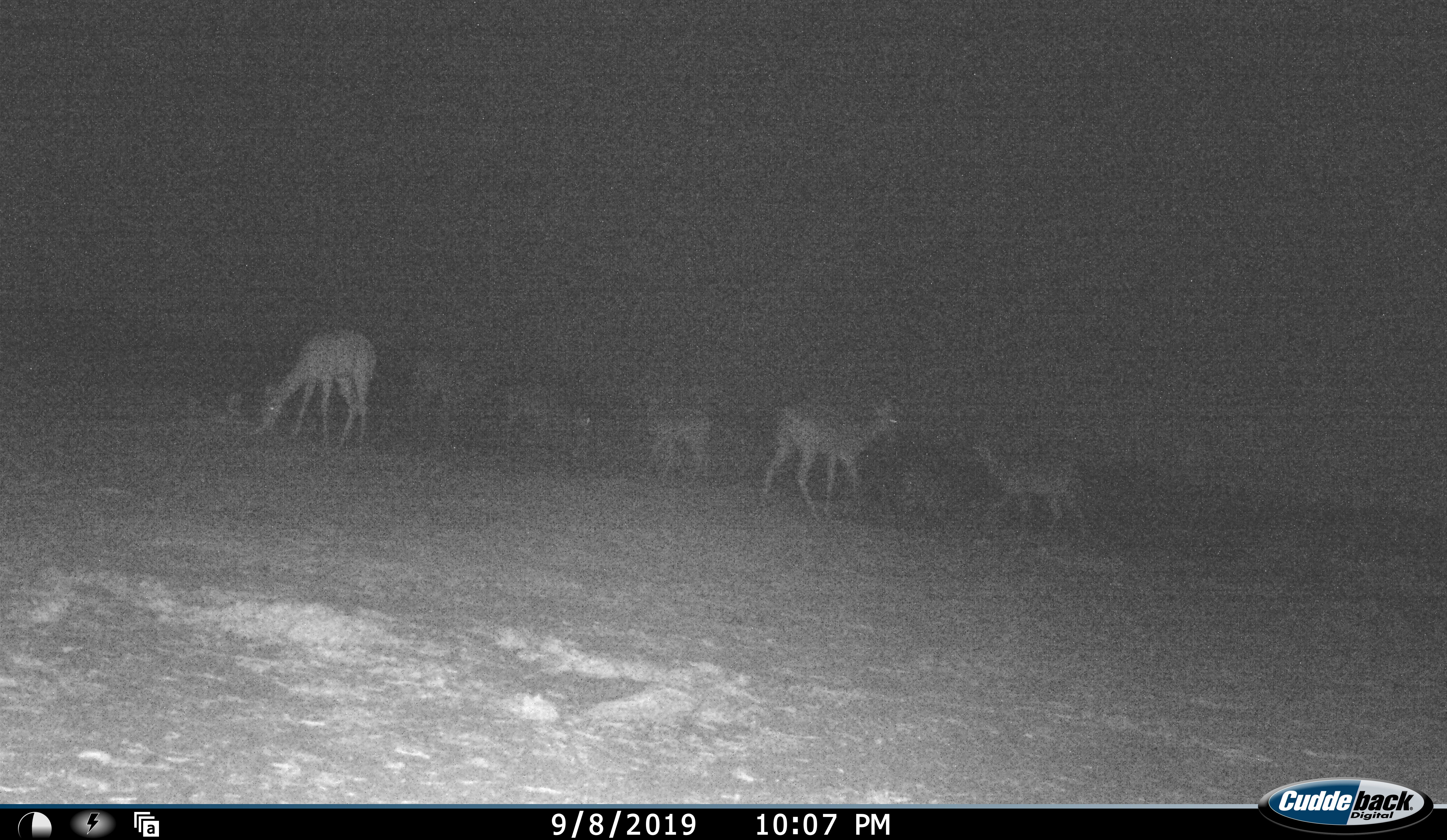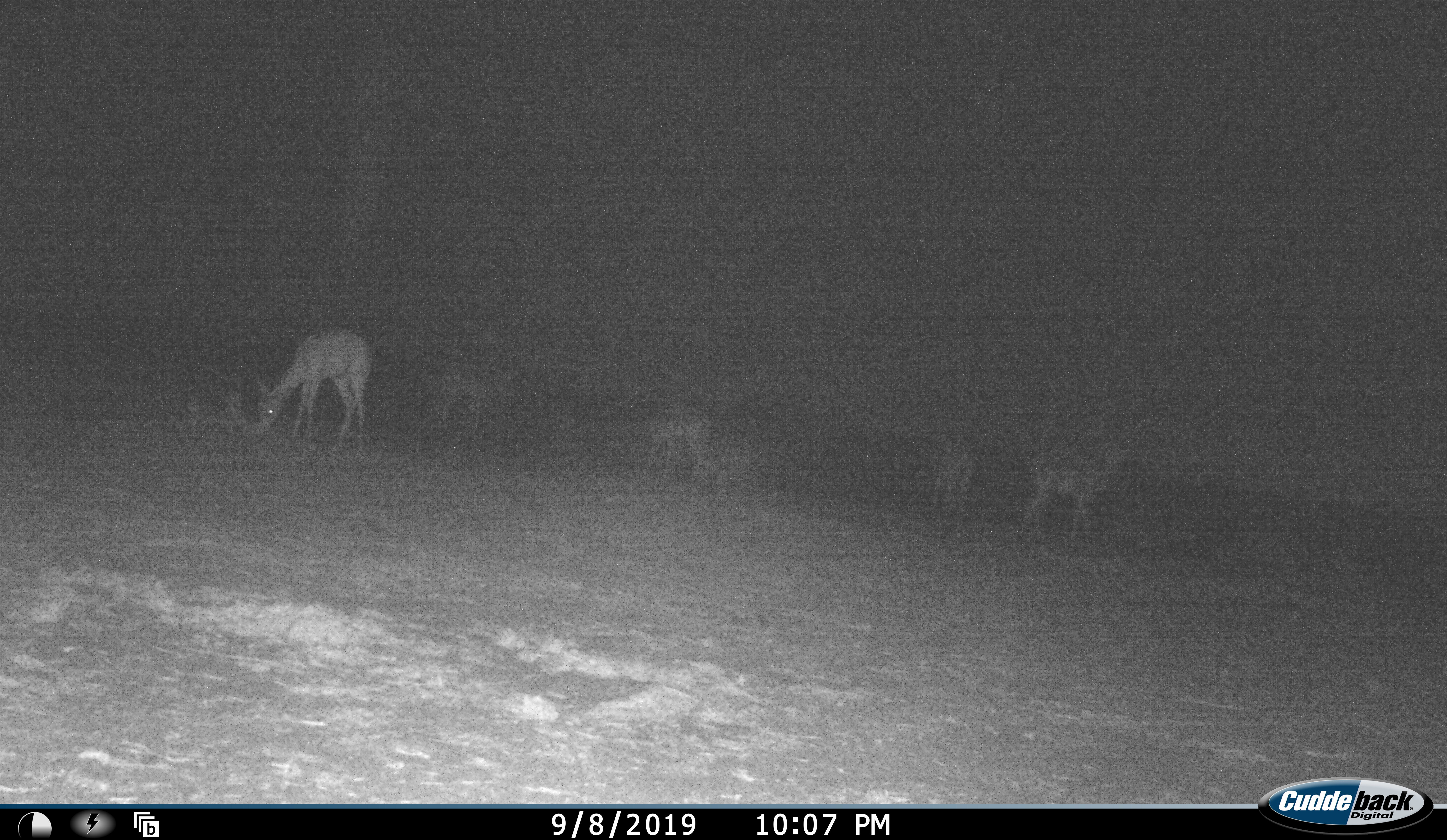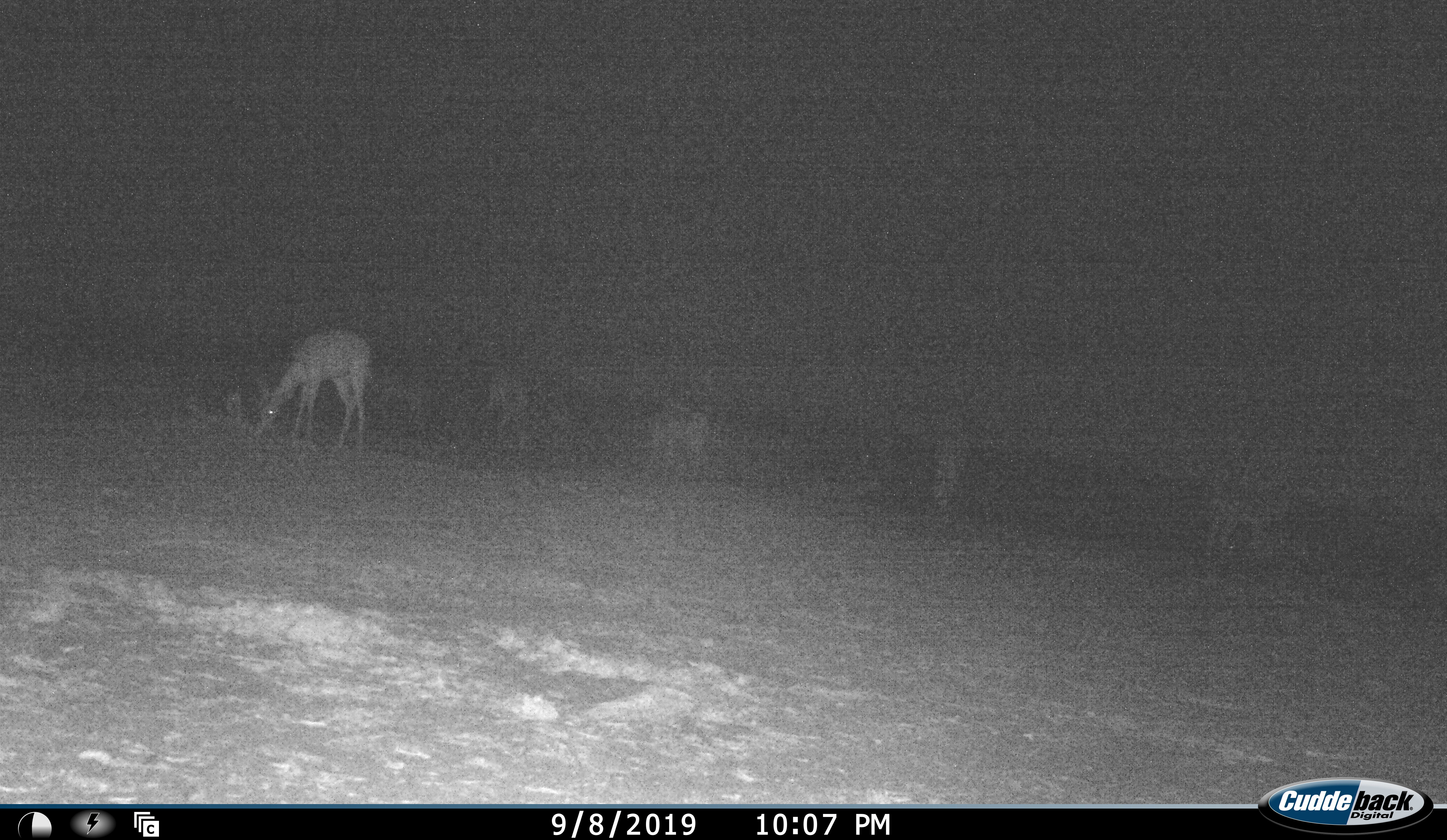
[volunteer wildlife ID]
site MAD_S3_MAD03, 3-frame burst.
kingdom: Animalia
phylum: Chordata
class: Mammalia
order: Artiodactyla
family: Bovidae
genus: Aepyceros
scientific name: Aepyceros melampus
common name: impala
Impala (Aepyceros melampus), count 7. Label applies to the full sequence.